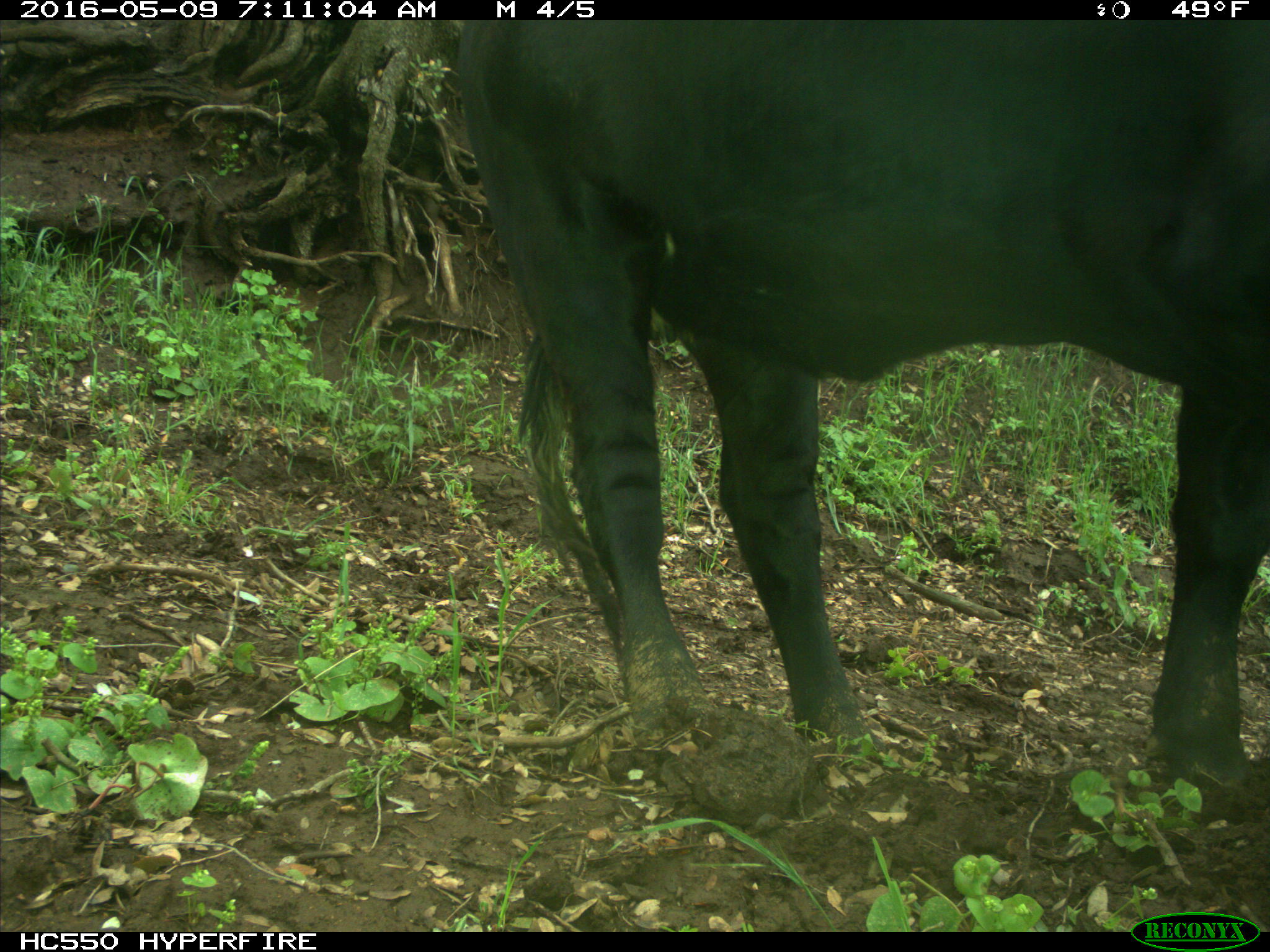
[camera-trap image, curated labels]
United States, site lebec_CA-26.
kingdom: Animalia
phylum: Chordata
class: Mammalia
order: Artiodactyla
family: Bovidae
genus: Bos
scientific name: Bos taurus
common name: domestic cow